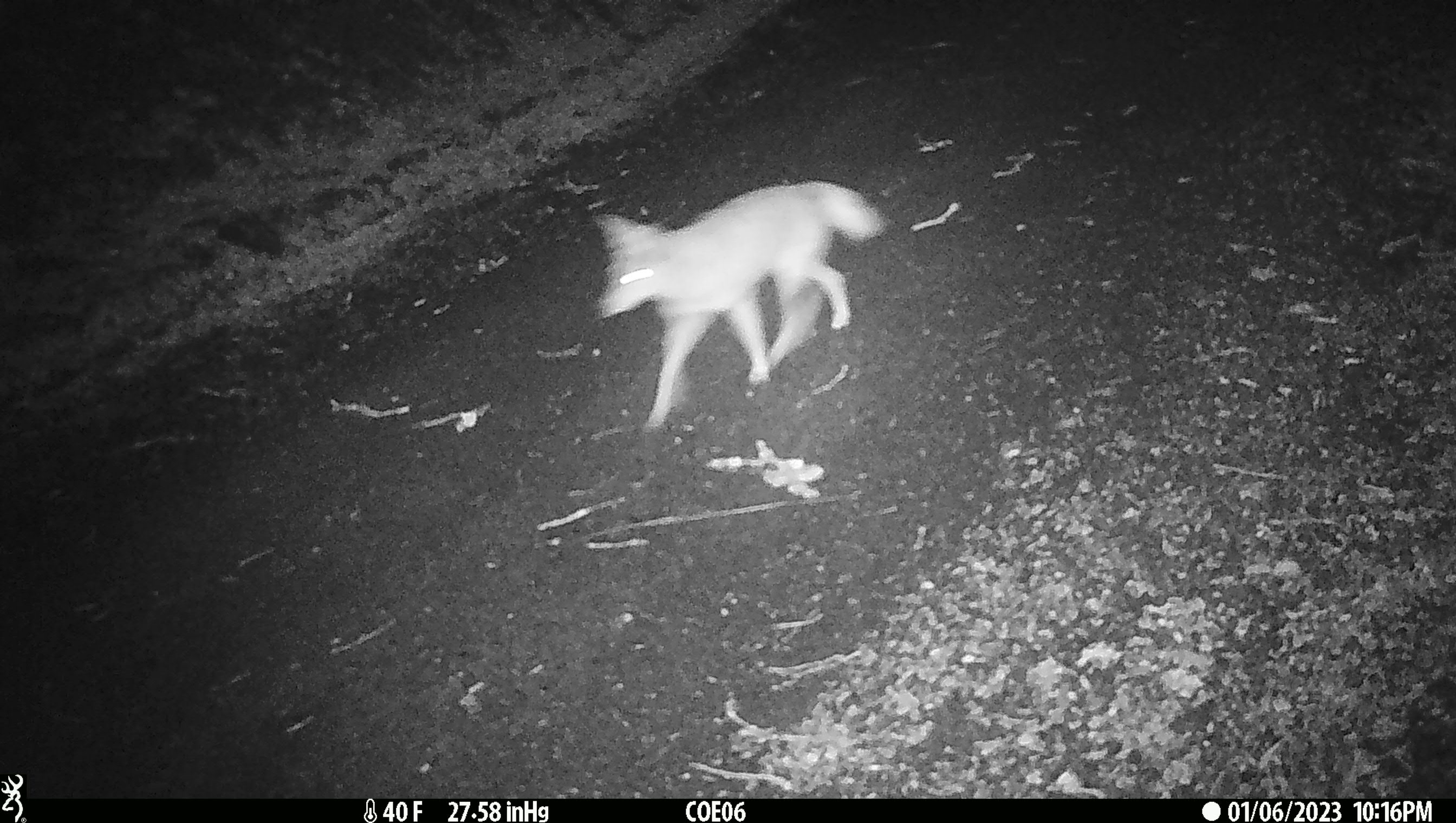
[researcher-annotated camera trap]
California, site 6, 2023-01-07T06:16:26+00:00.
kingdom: Animalia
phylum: Chordata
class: Mammalia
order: Carnivora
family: Canidae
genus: Canis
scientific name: Canis latrans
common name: coyote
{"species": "coyote (Canis latrans)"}